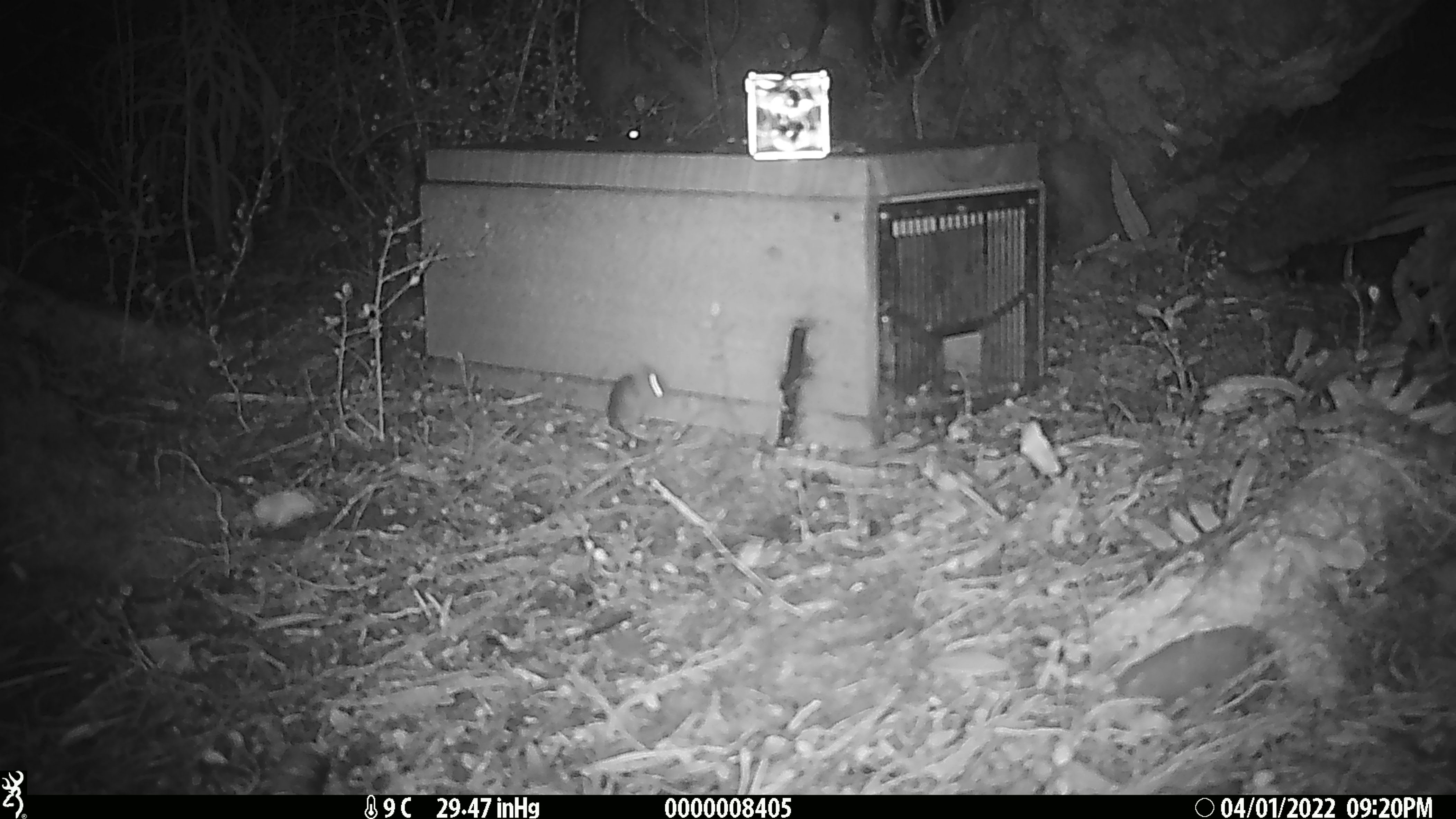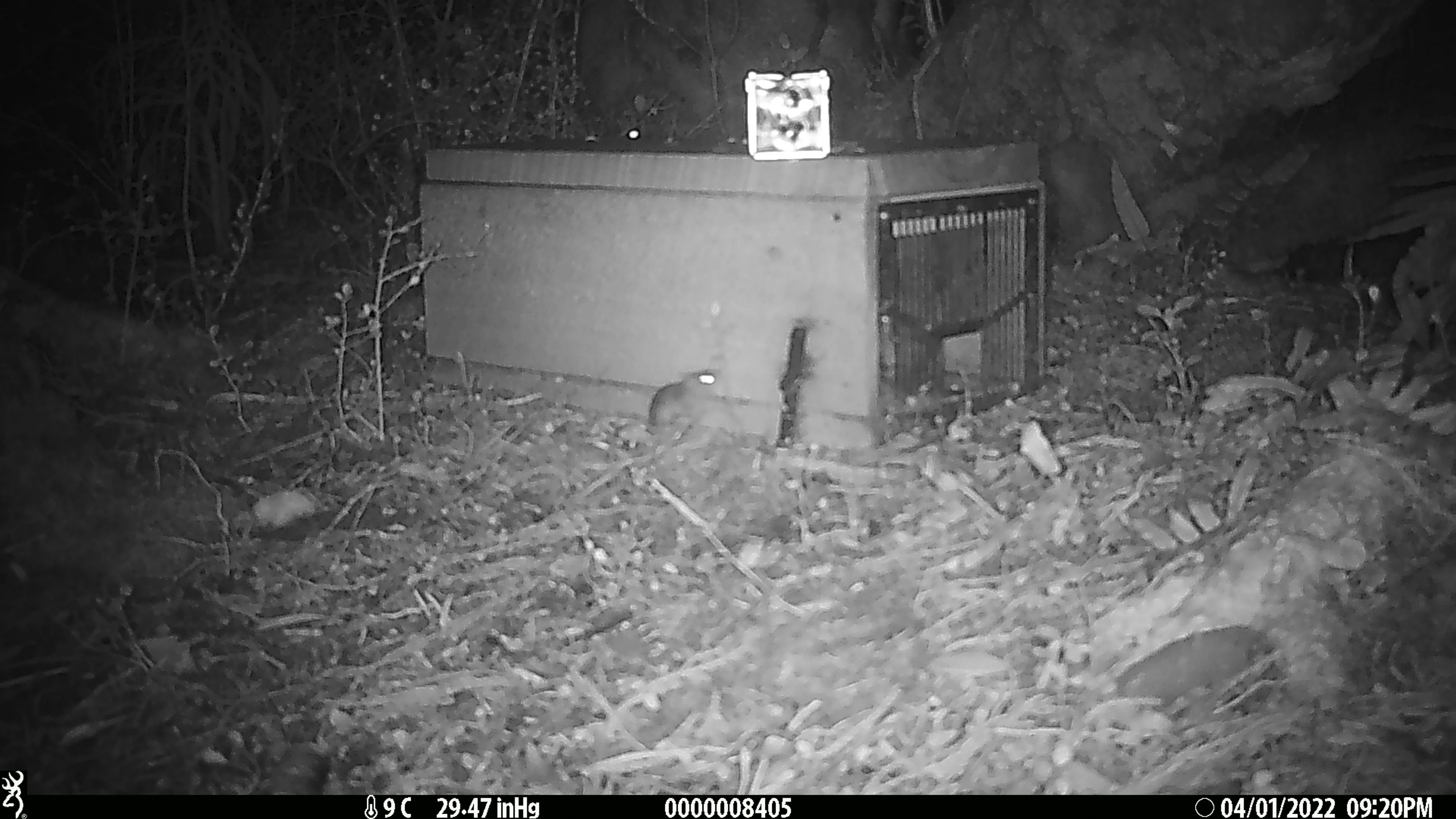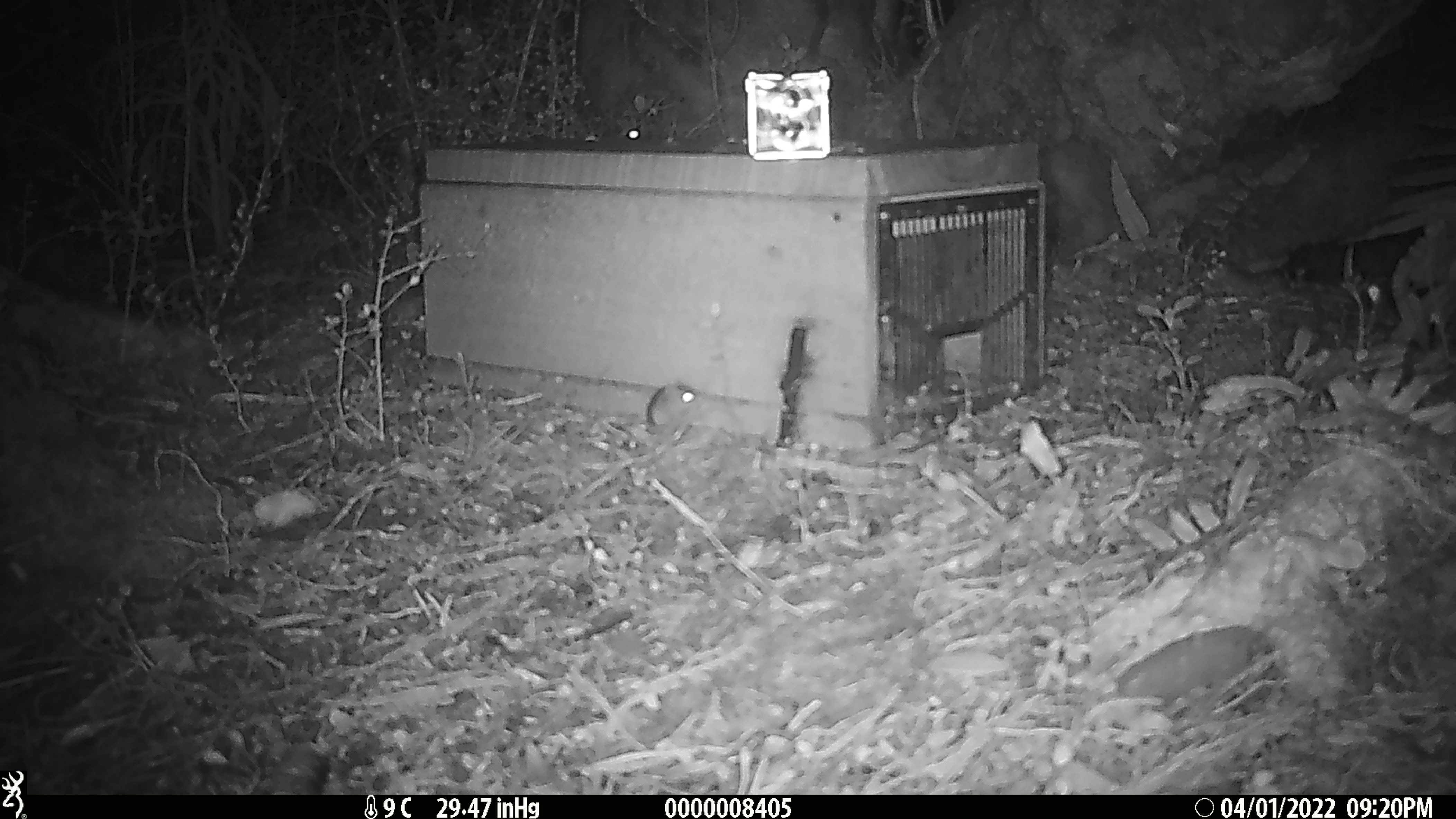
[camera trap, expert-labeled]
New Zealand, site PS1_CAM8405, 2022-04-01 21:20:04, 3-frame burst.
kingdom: Animalia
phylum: Chordata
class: Mammalia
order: Rodentia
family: Muridae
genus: Mus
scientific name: Mus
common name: mouse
Mouse (Mus).